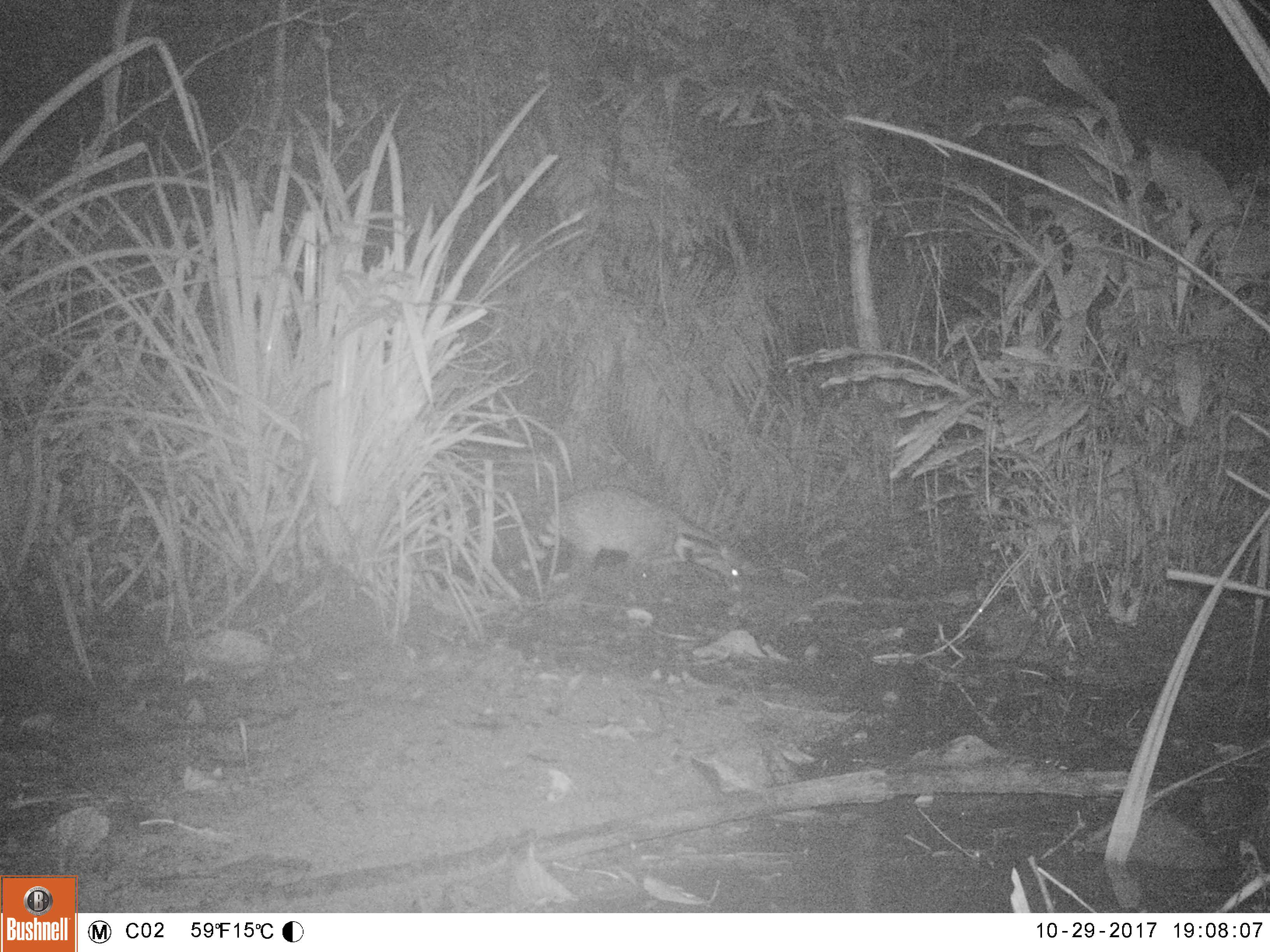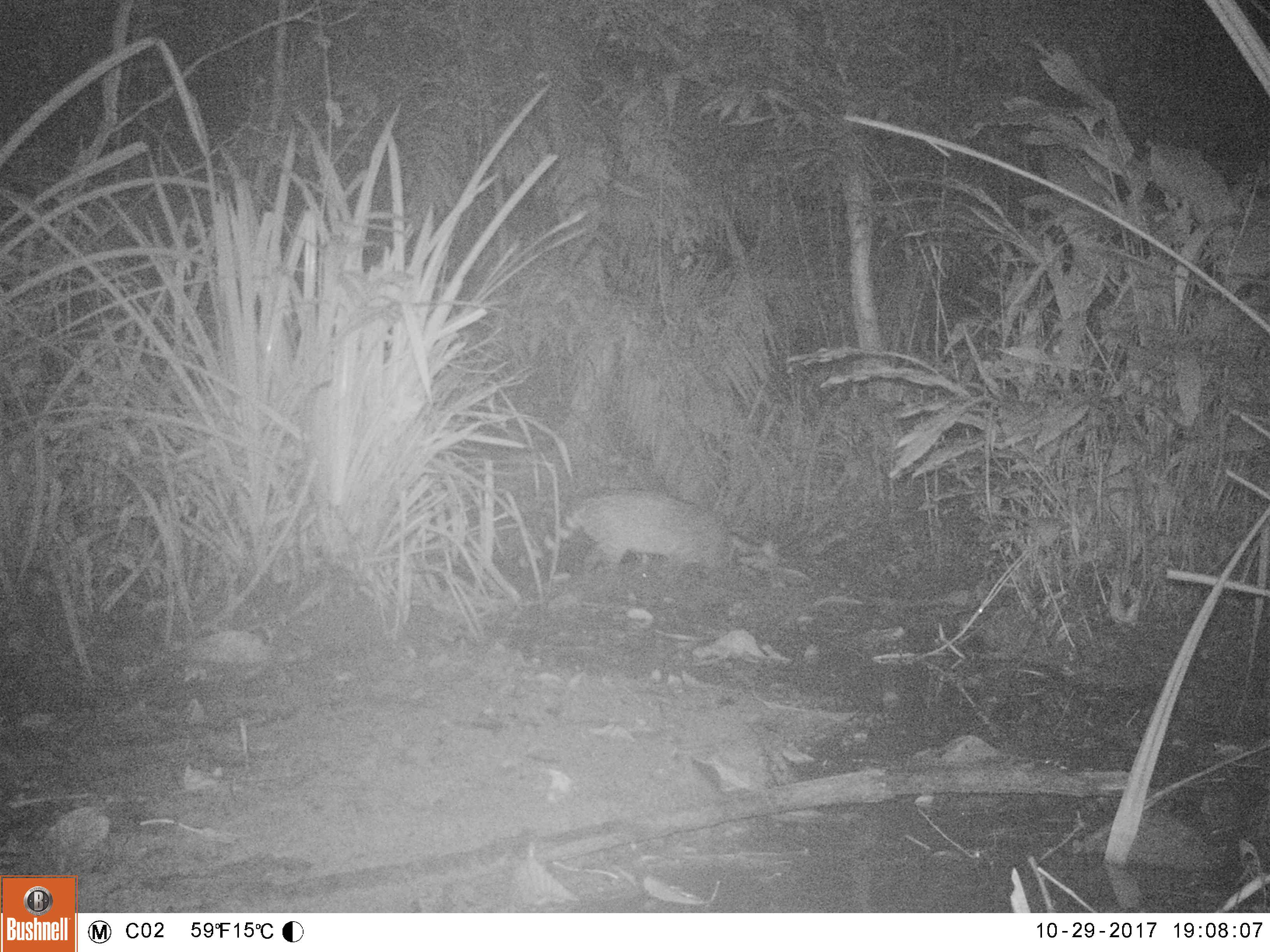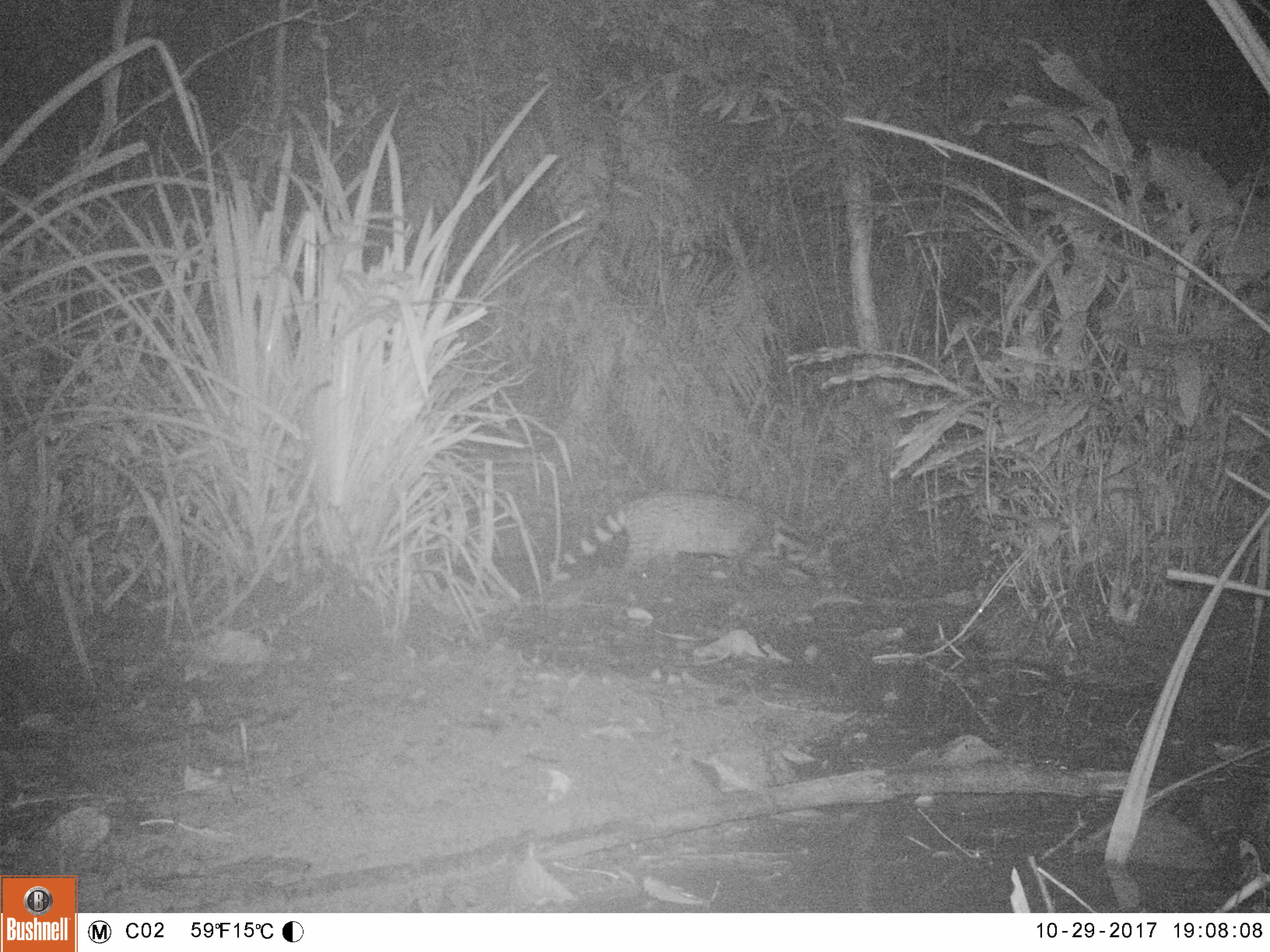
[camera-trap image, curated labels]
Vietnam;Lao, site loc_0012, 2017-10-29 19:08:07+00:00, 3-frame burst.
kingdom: Animalia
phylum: Chordata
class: Mammalia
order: Carnivora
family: Viverridae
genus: Viverra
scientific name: Viverra zibetha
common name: large indian civet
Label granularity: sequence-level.